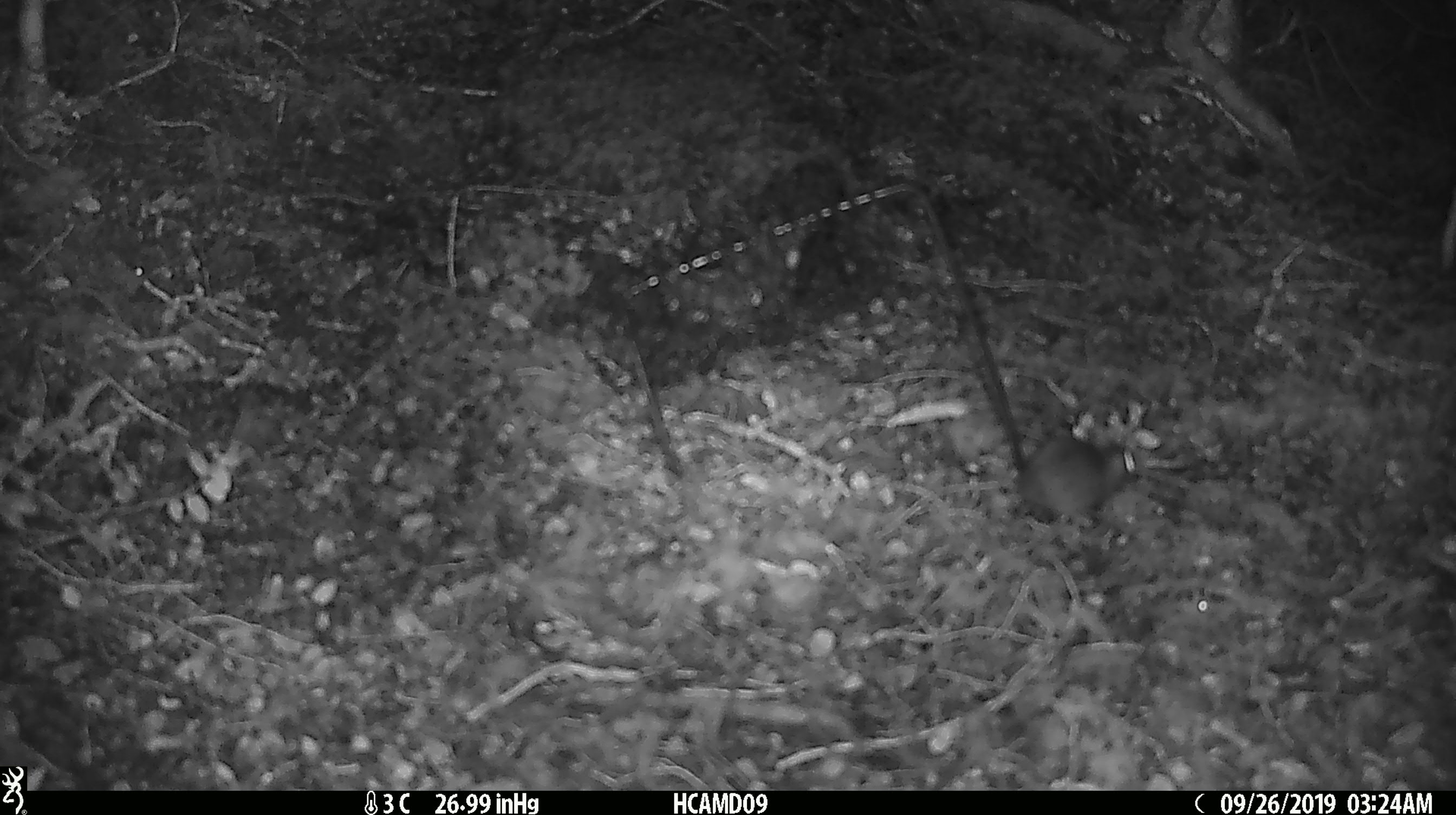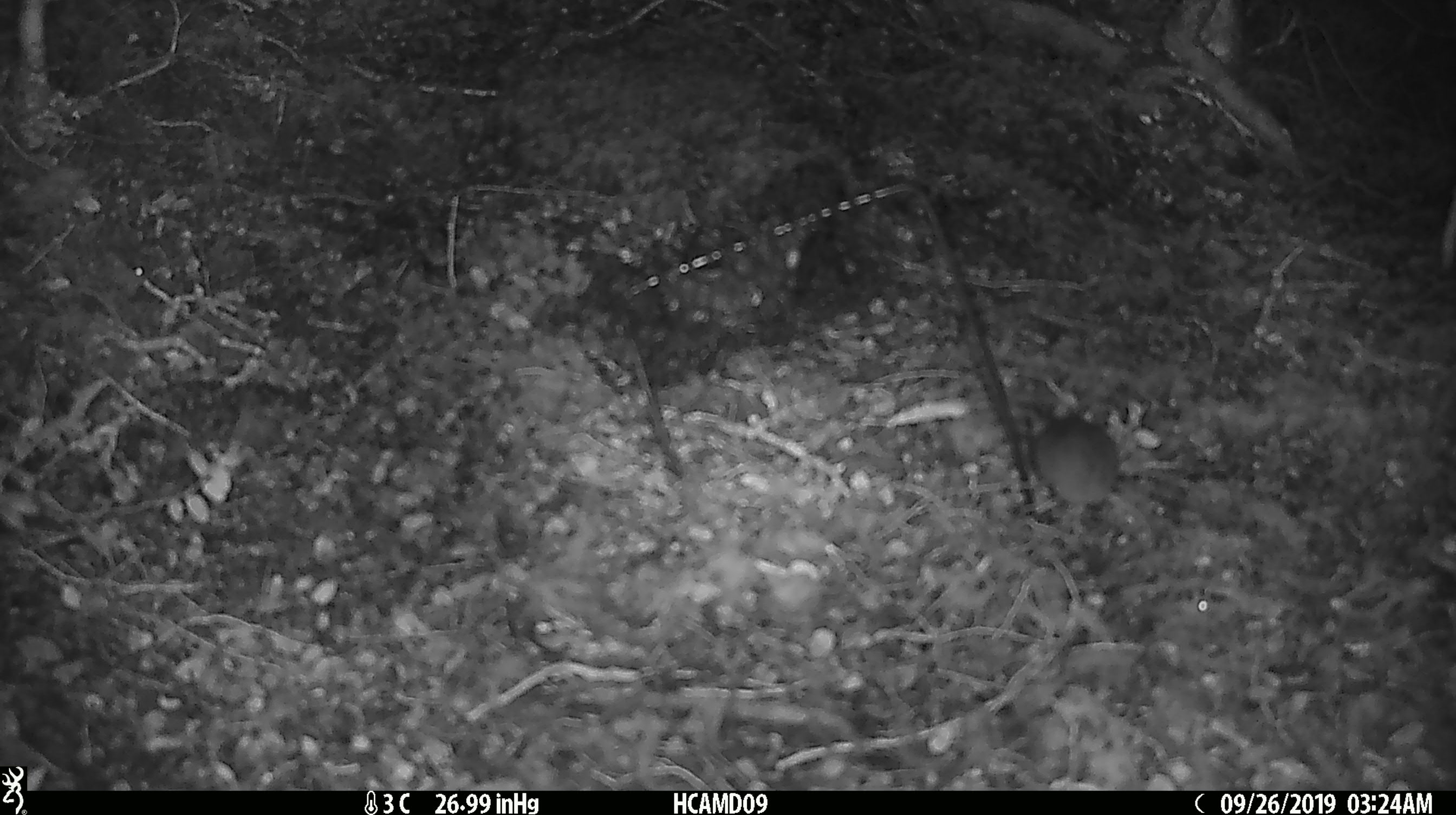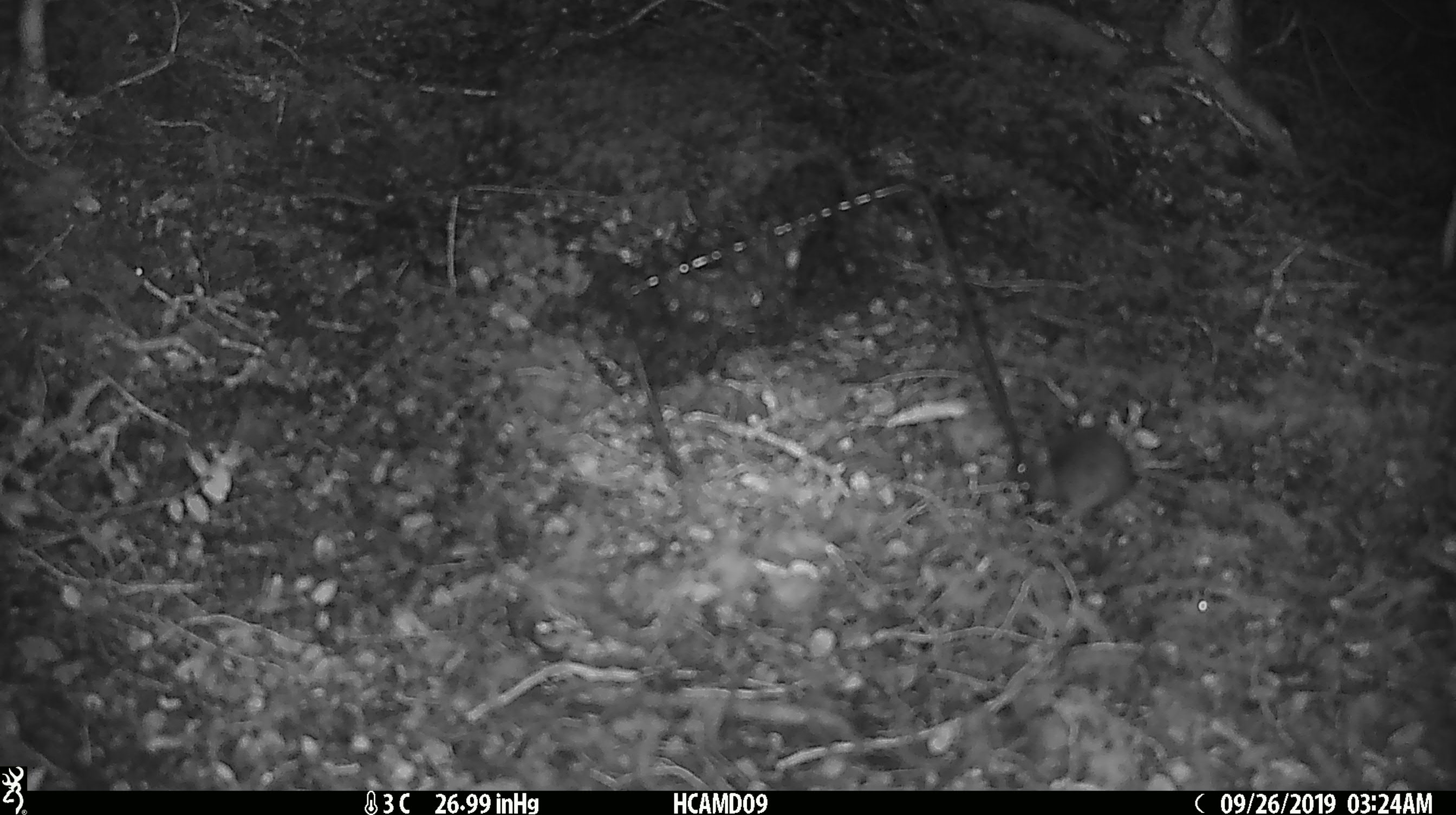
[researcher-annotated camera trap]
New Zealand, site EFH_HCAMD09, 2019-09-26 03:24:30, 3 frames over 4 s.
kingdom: Animalia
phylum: Chordata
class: Mammalia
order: Rodentia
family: Muridae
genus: Mus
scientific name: Mus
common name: mouse